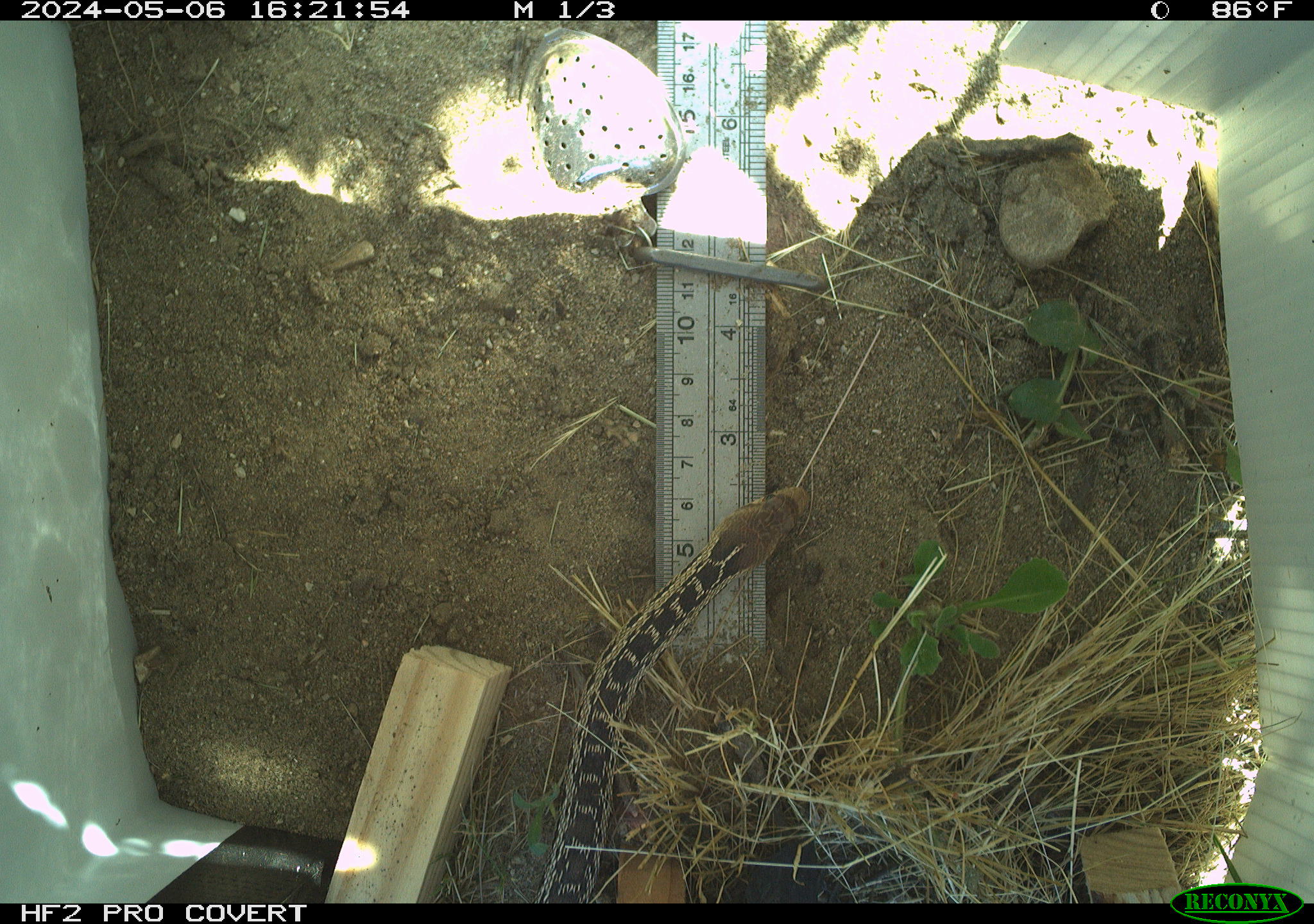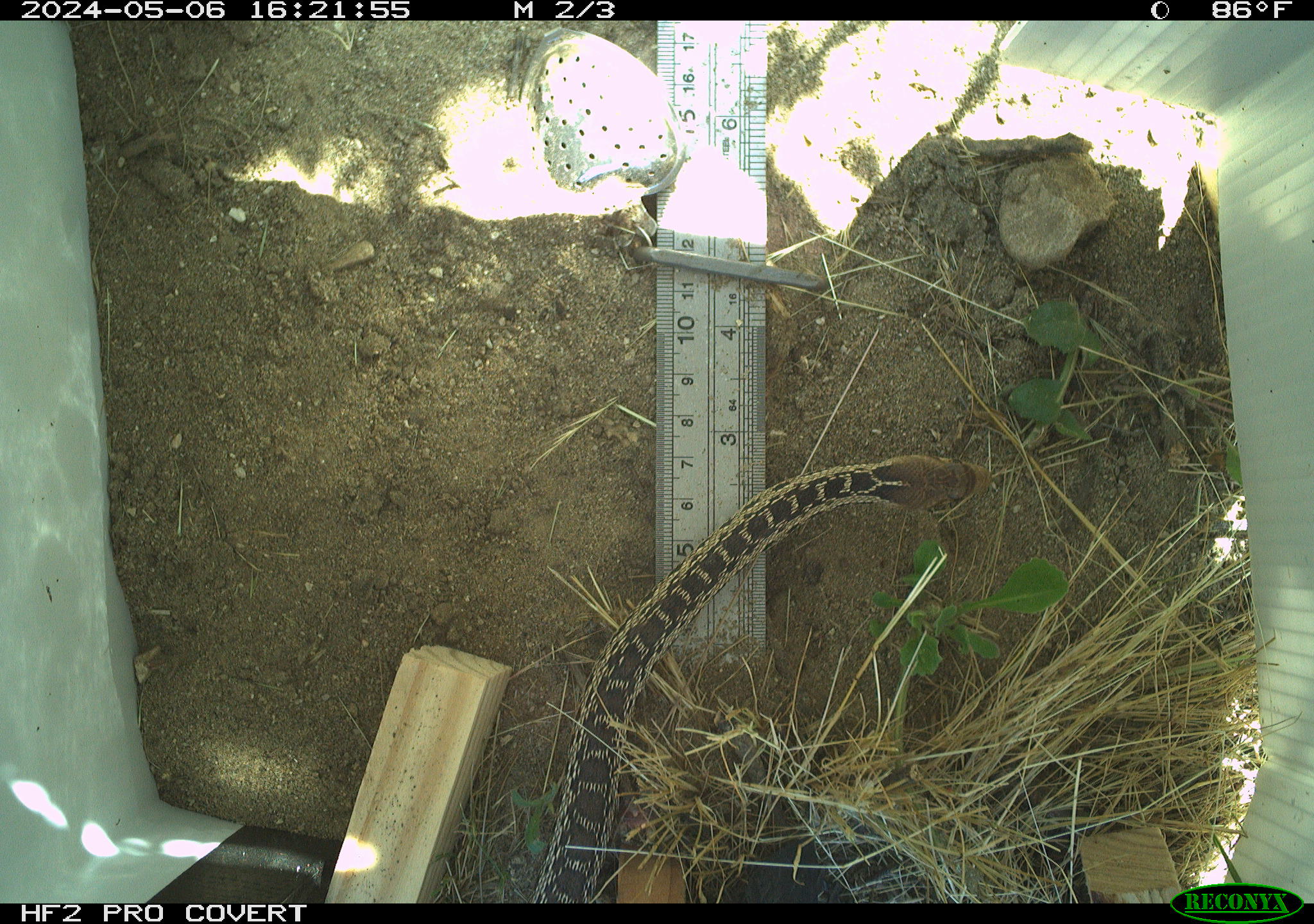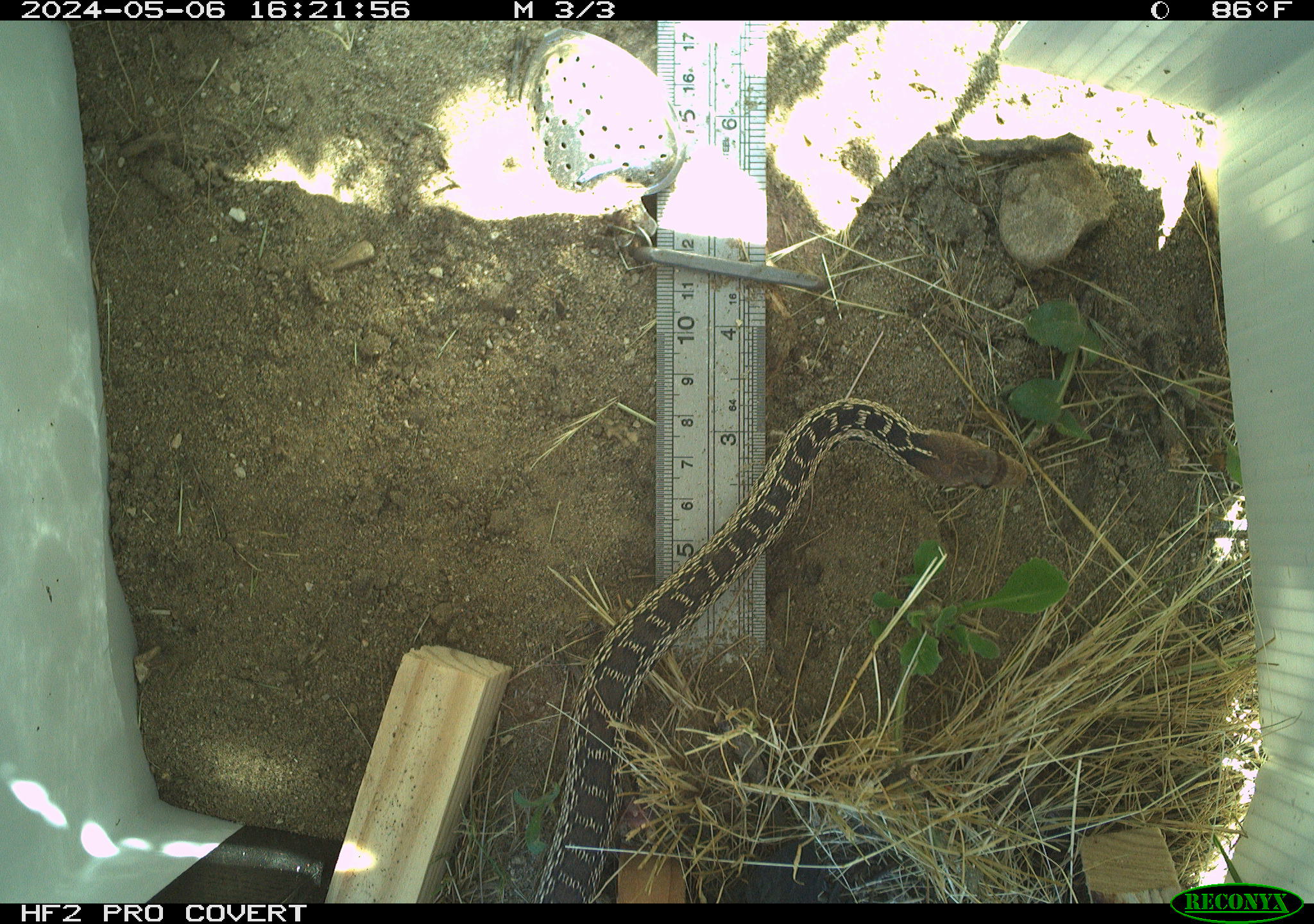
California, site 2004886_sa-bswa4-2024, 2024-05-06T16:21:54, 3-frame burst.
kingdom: Animalia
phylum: Chordata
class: Reptilia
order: Squamata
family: Colubridae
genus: Pituophis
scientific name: Pituophis catenifer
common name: gophersnake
Gophersnake (Pituophis catenifer).